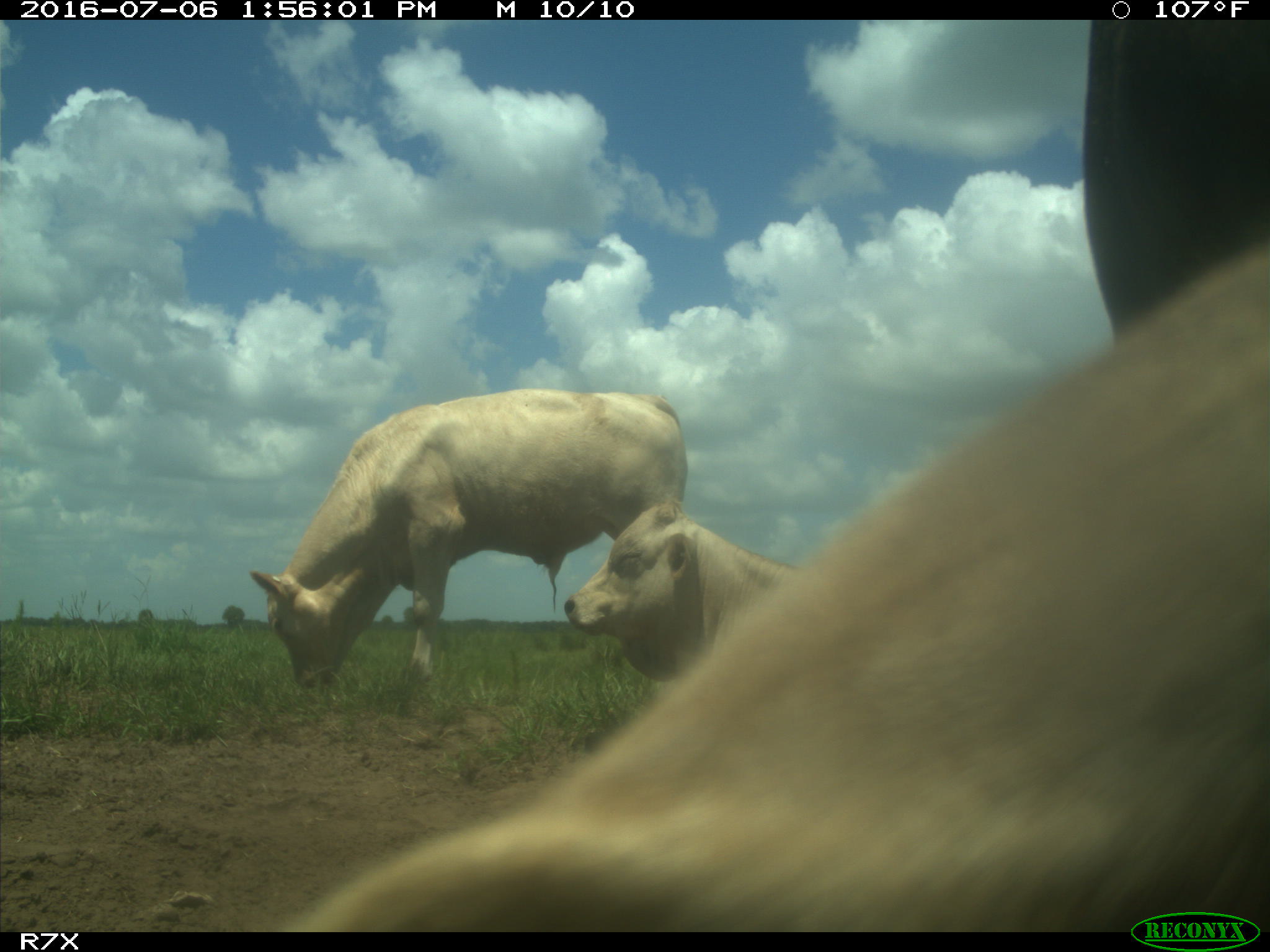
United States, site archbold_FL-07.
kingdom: Animalia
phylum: Chordata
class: Mammalia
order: Artiodactyla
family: Bovidae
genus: Bos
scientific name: Bos taurus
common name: domestic cow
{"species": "Bos taurus (domestic cow)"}